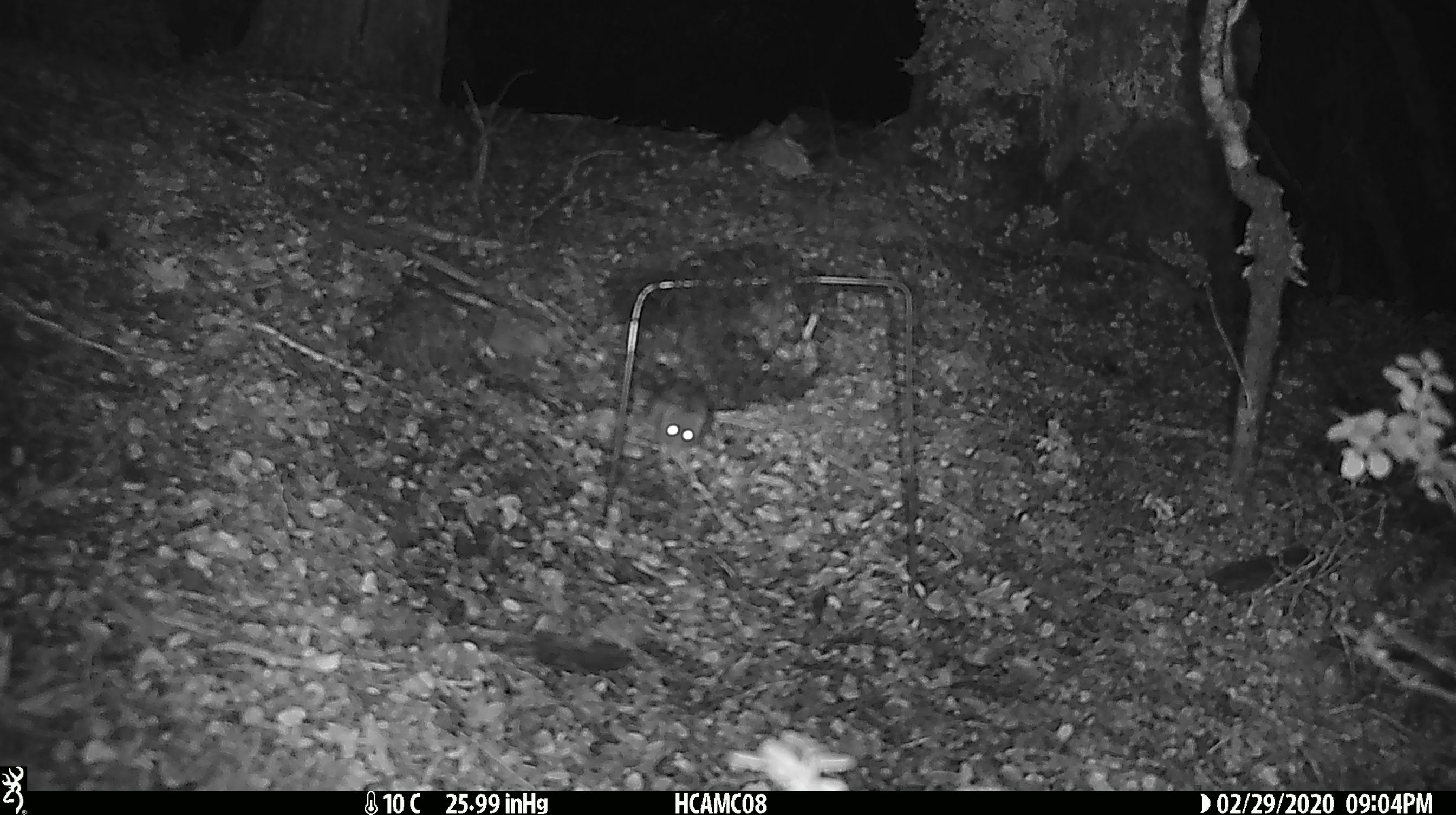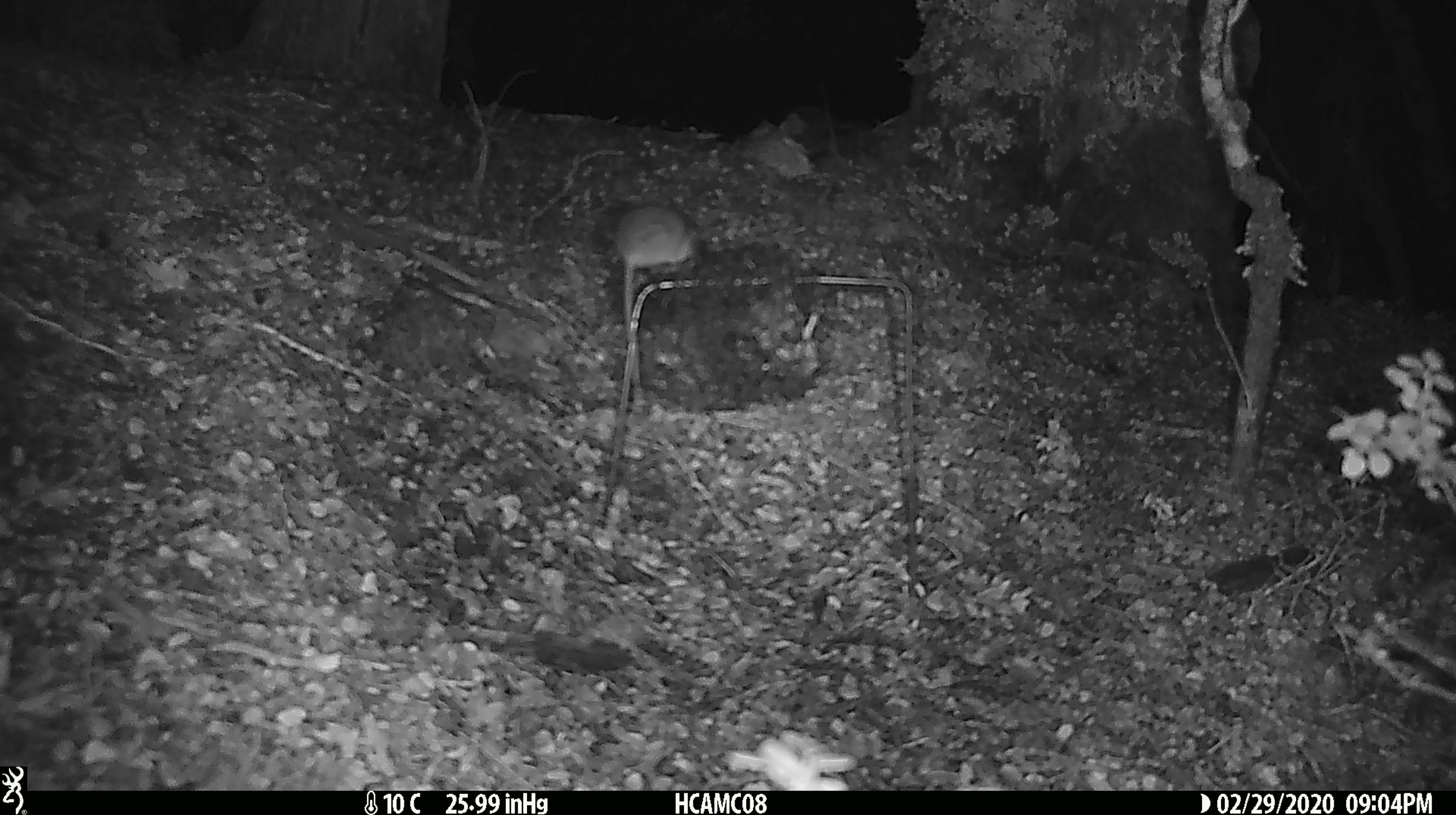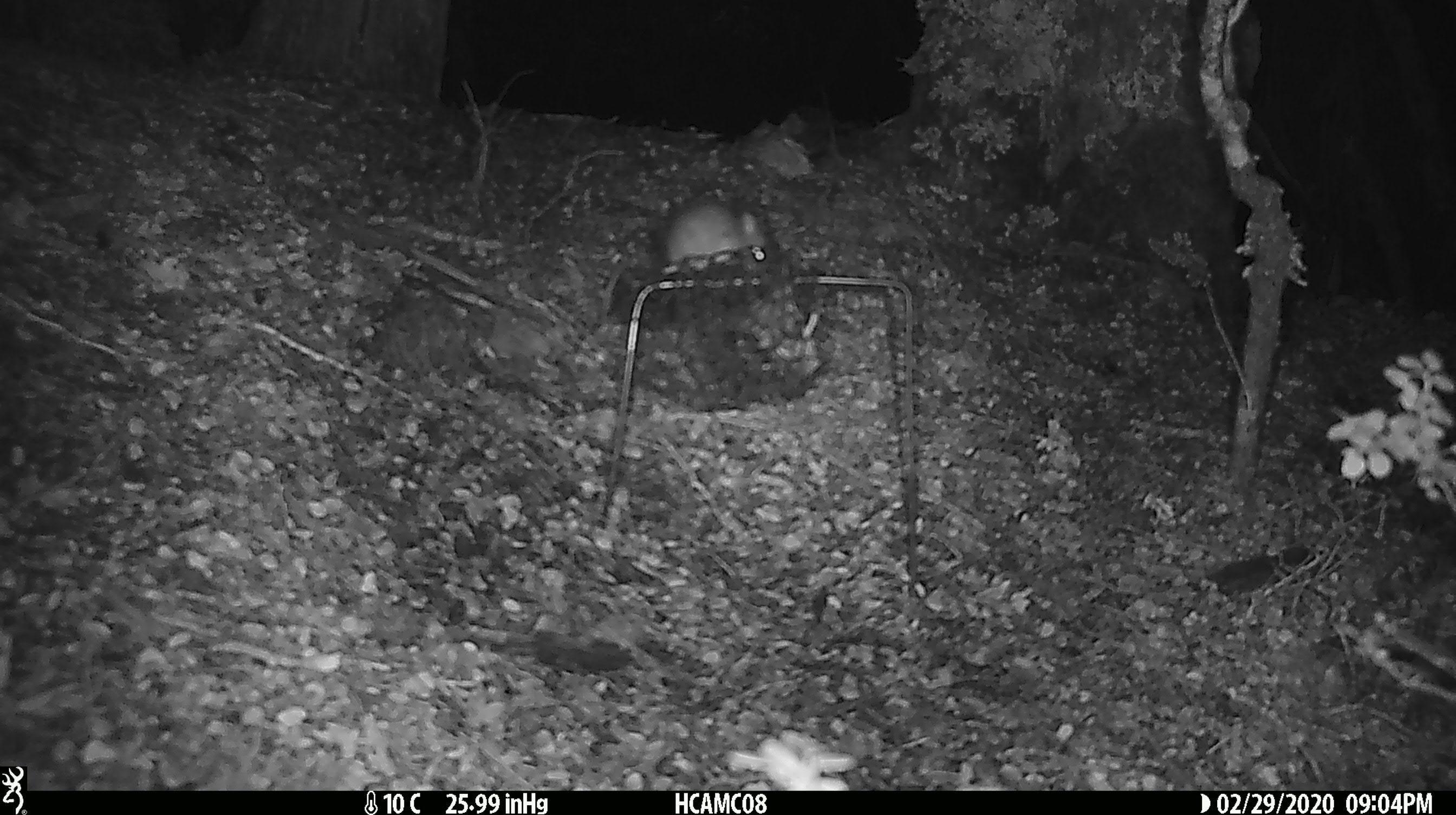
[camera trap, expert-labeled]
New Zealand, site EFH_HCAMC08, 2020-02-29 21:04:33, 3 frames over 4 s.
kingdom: Animalia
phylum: Chordata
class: Mammalia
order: Rodentia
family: Muridae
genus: Mus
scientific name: Mus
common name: mouse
Mouse (Mus).